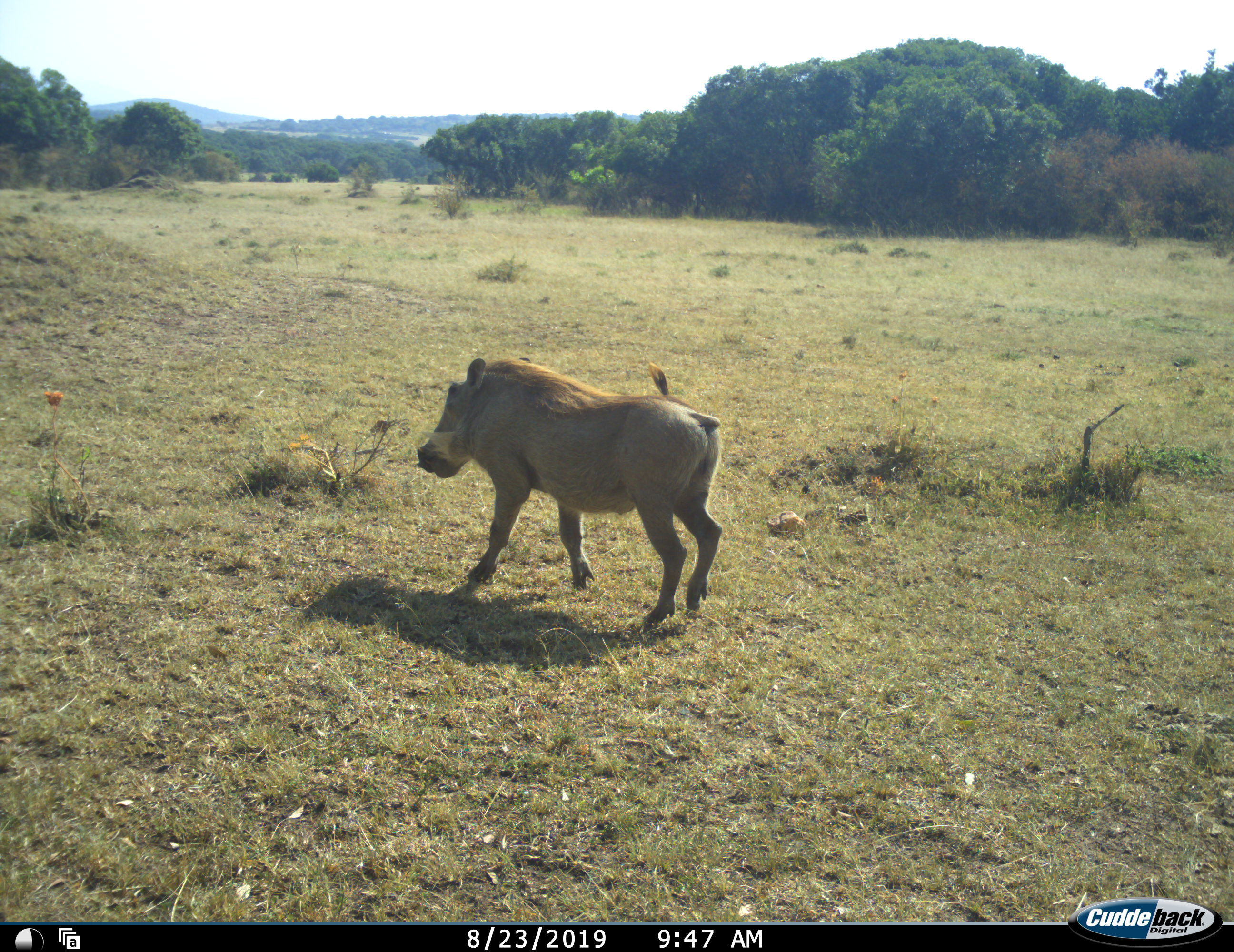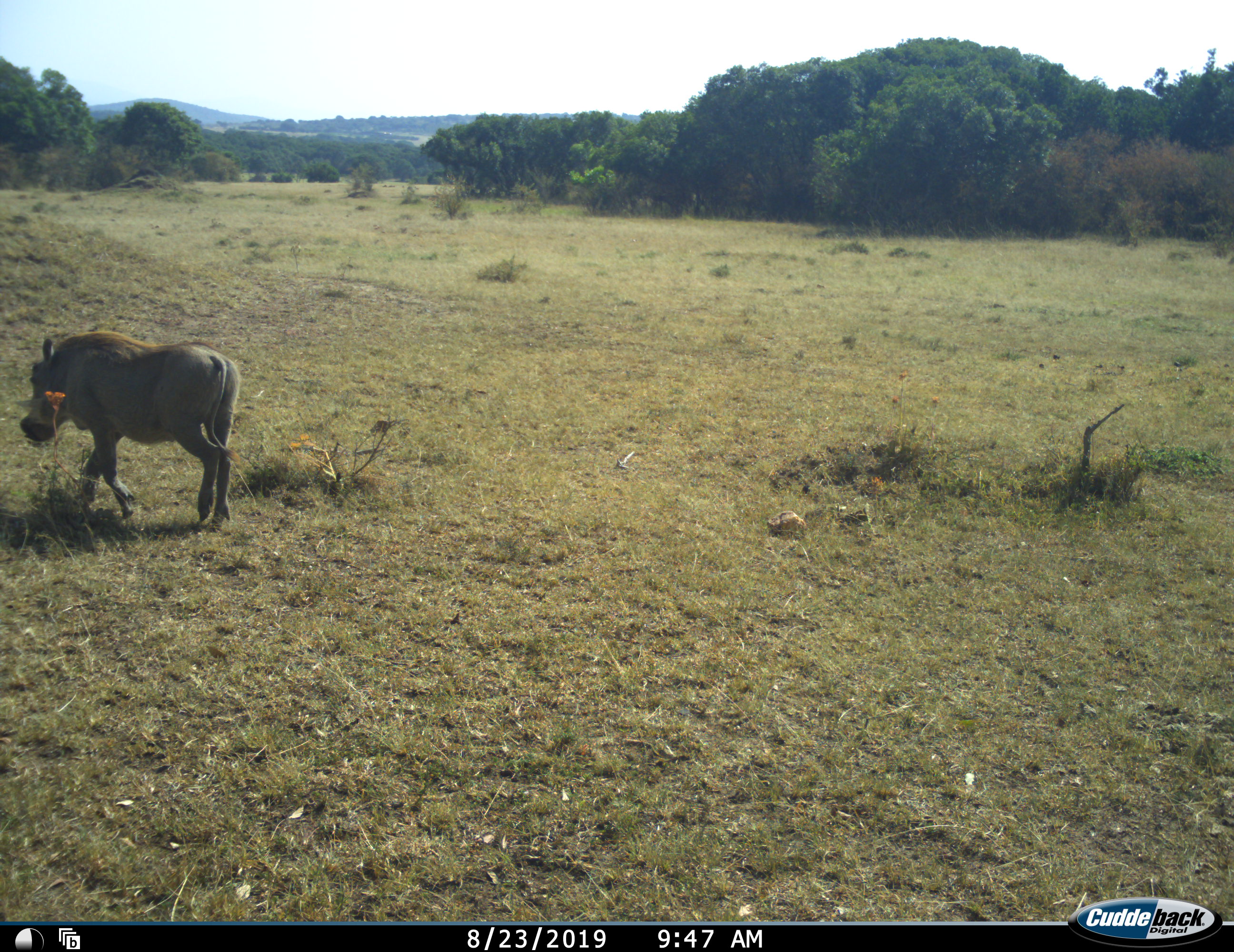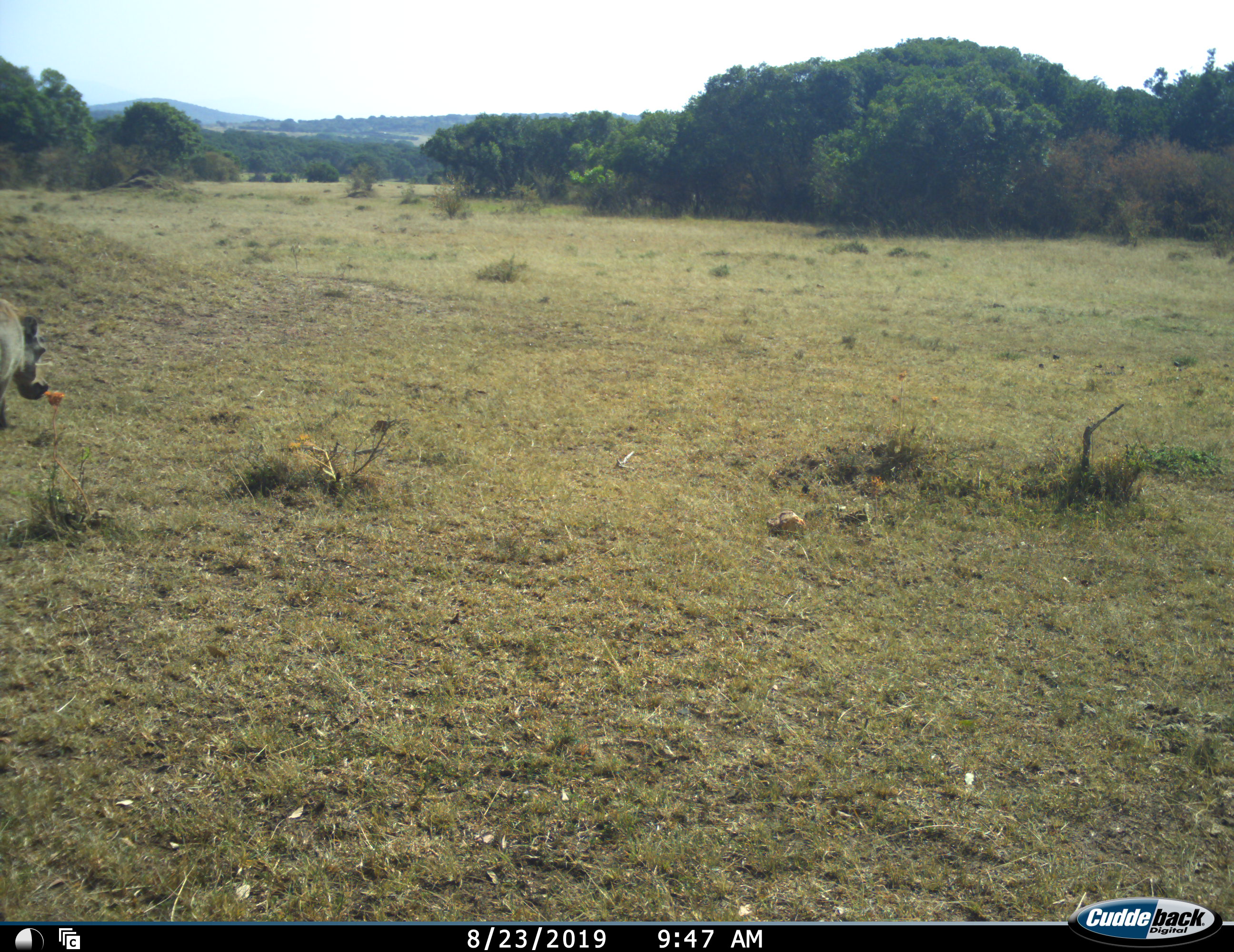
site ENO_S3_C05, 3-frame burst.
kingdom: Animalia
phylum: Chordata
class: Mammalia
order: Artiodactyla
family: Suidae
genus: Phacochoerus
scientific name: Phacochoerus africanus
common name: warthog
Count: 1.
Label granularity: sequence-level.